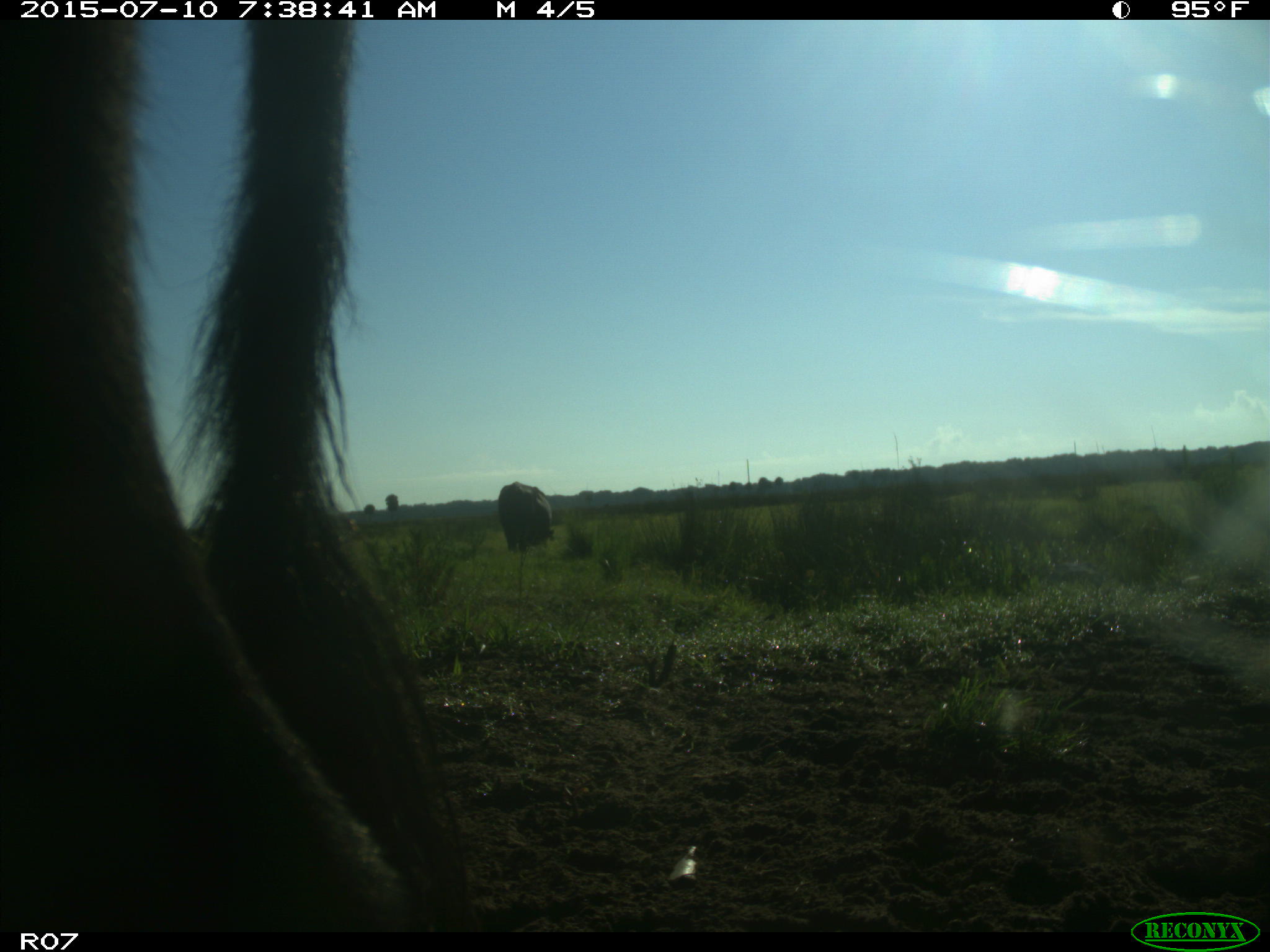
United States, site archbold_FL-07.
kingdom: Animalia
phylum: Chordata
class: Mammalia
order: Artiodactyla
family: Bovidae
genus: Bos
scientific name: Bos taurus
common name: domestic cow